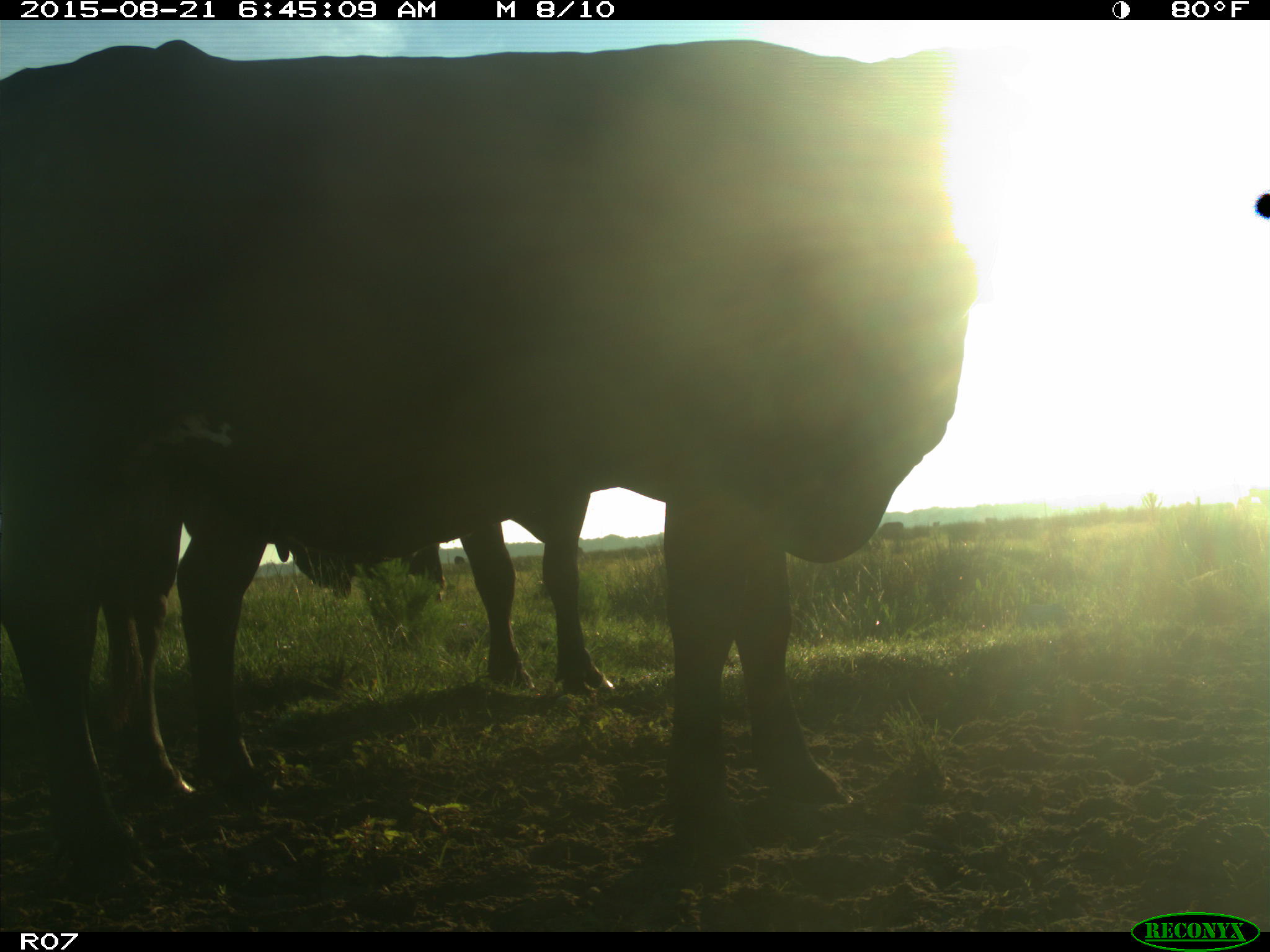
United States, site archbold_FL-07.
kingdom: Animalia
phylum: Chordata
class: Mammalia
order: Artiodactyla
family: Bovidae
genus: Bos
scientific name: Bos taurus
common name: domestic cow